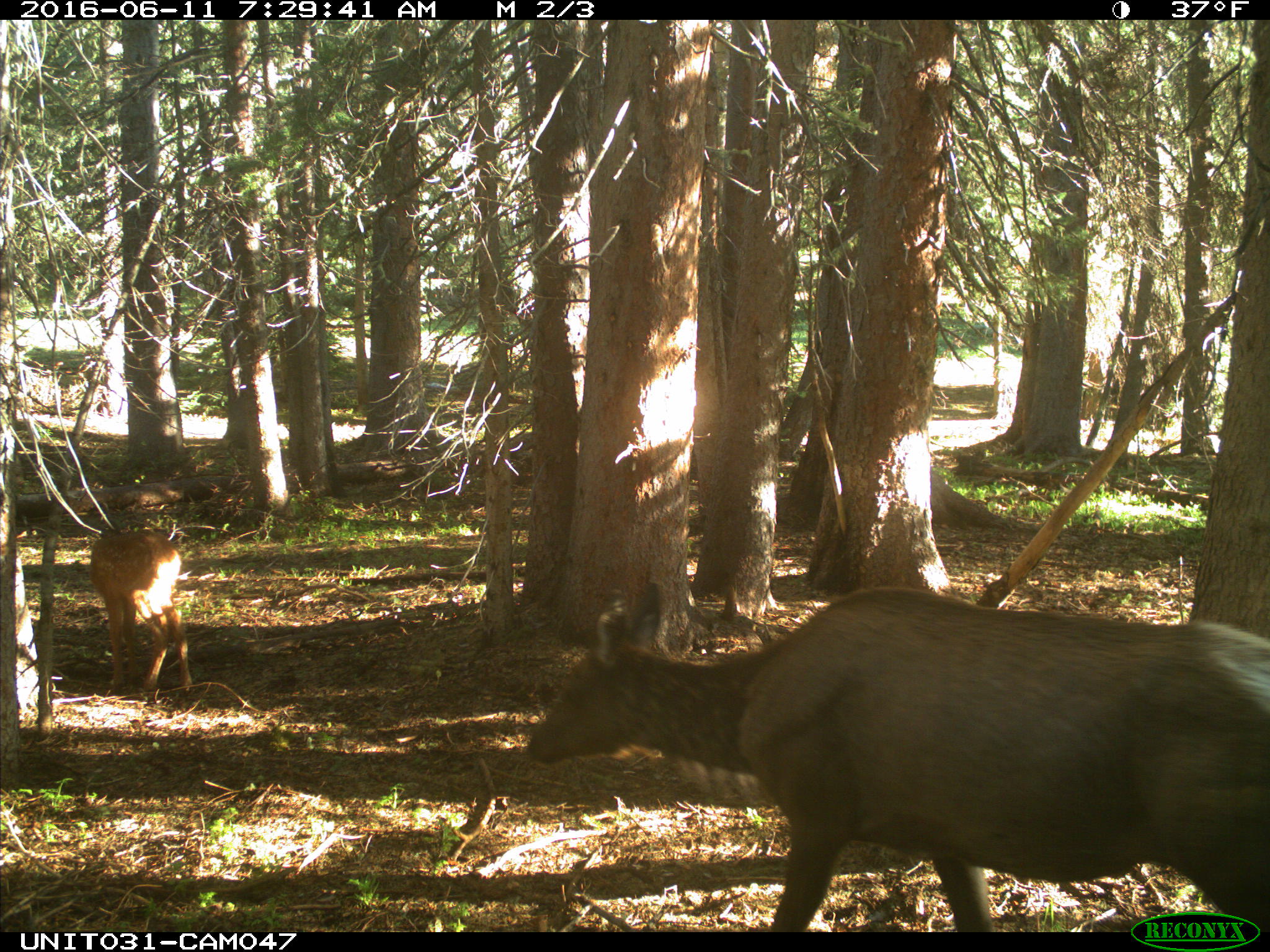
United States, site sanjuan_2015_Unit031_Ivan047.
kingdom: Animalia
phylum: Chordata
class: Mammalia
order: Artiodactyla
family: Cervidae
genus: Cervus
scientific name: Cervus elaphus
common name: red deer